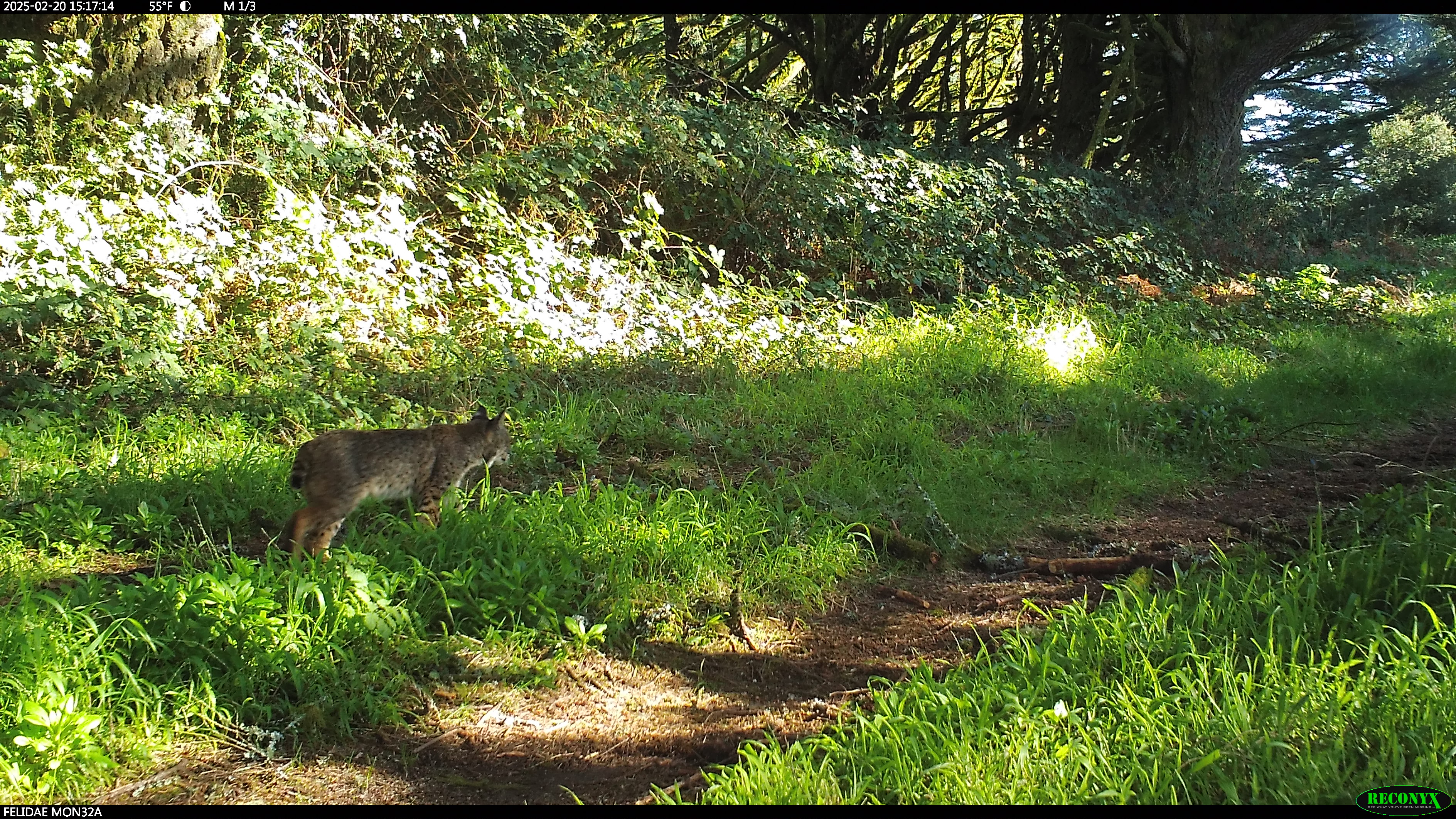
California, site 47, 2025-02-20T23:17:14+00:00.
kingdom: Animalia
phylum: Chordata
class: Mammalia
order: Carnivora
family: Felidae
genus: Lynx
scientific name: Lynx rufus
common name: bobcat